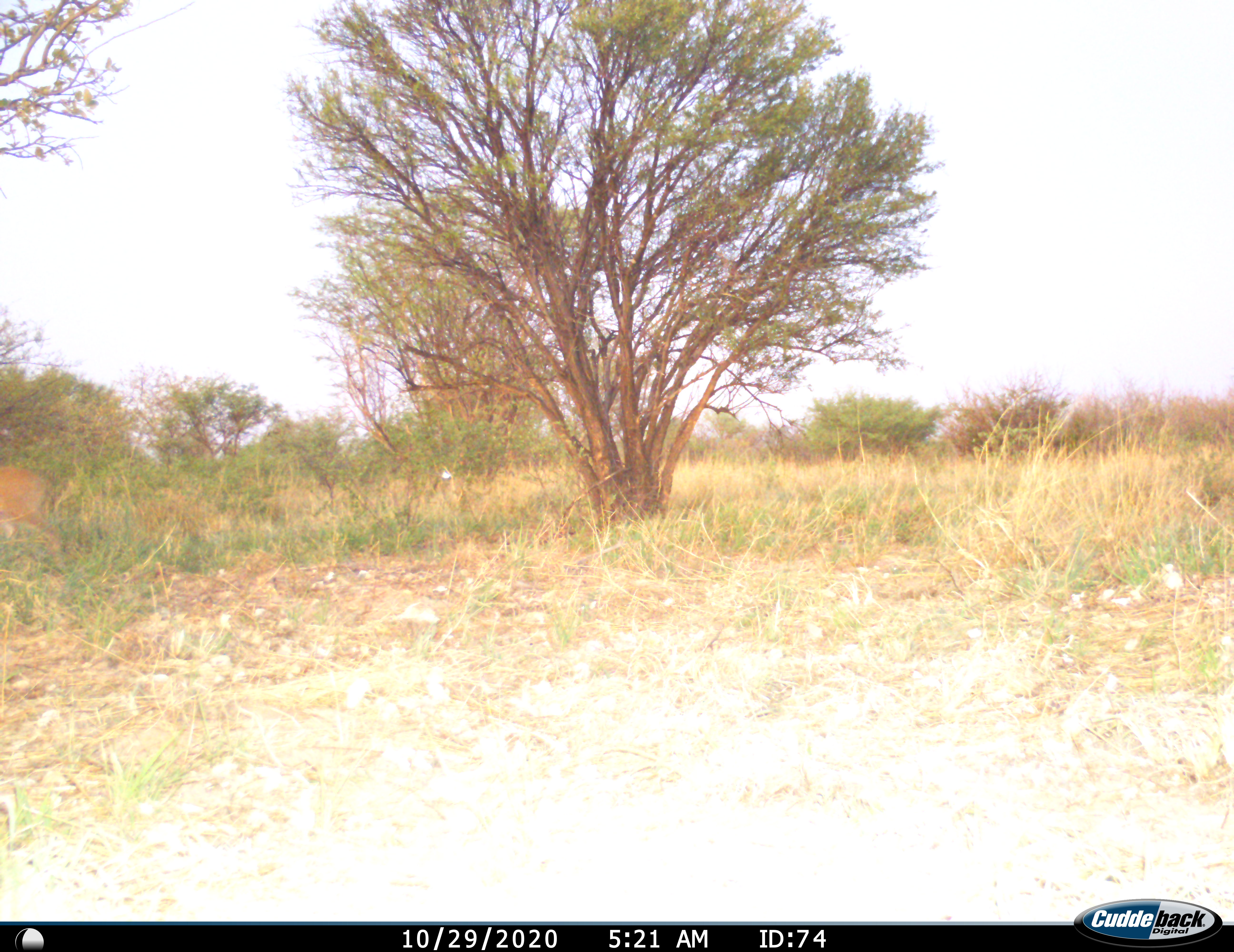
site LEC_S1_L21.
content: unidentified animal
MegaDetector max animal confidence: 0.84